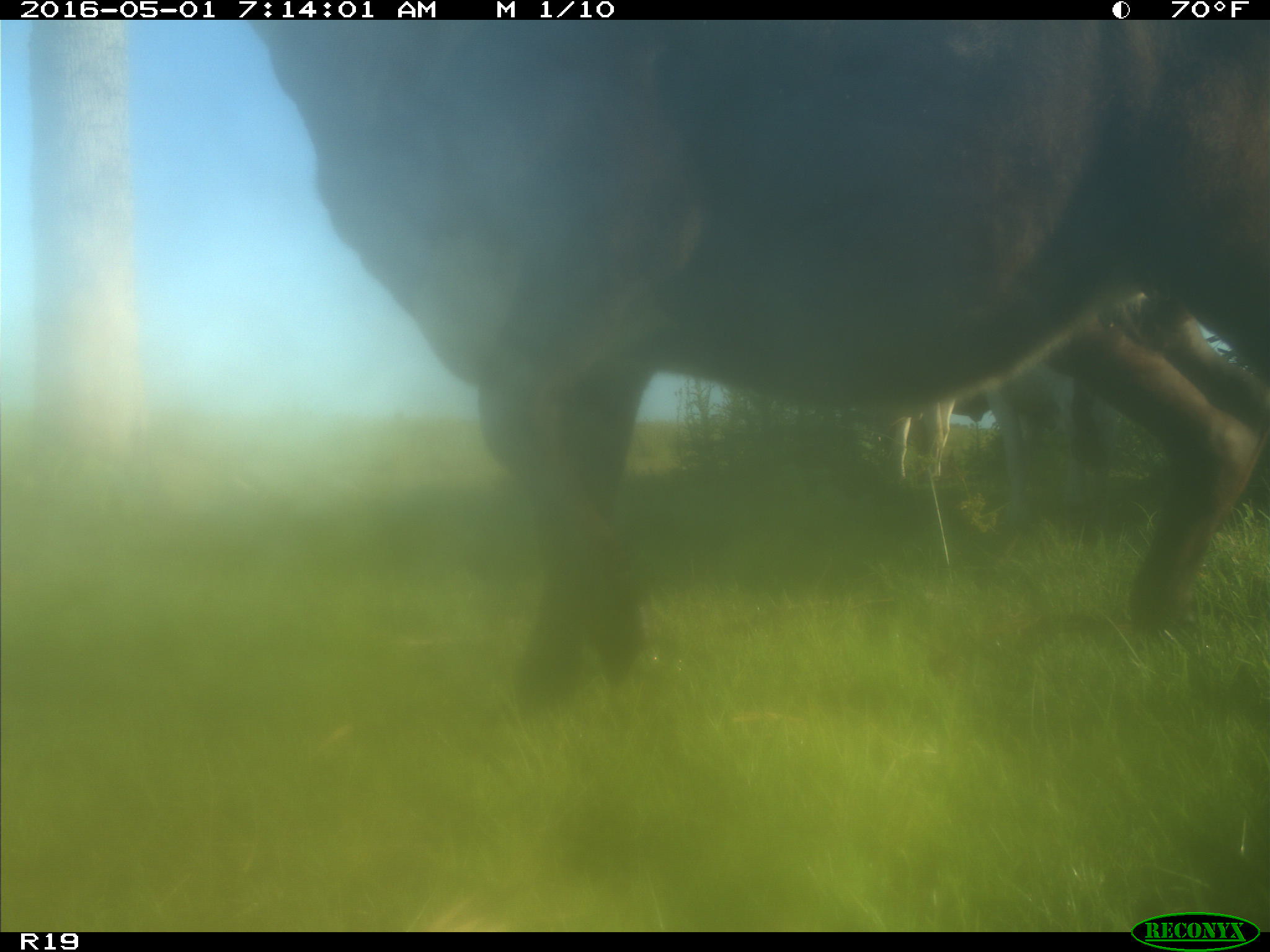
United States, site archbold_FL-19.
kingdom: Animalia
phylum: Chordata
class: Mammalia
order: Artiodactyla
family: Bovidae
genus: Bos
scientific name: Bos taurus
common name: domestic cow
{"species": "Bos taurus (domestic cow)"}